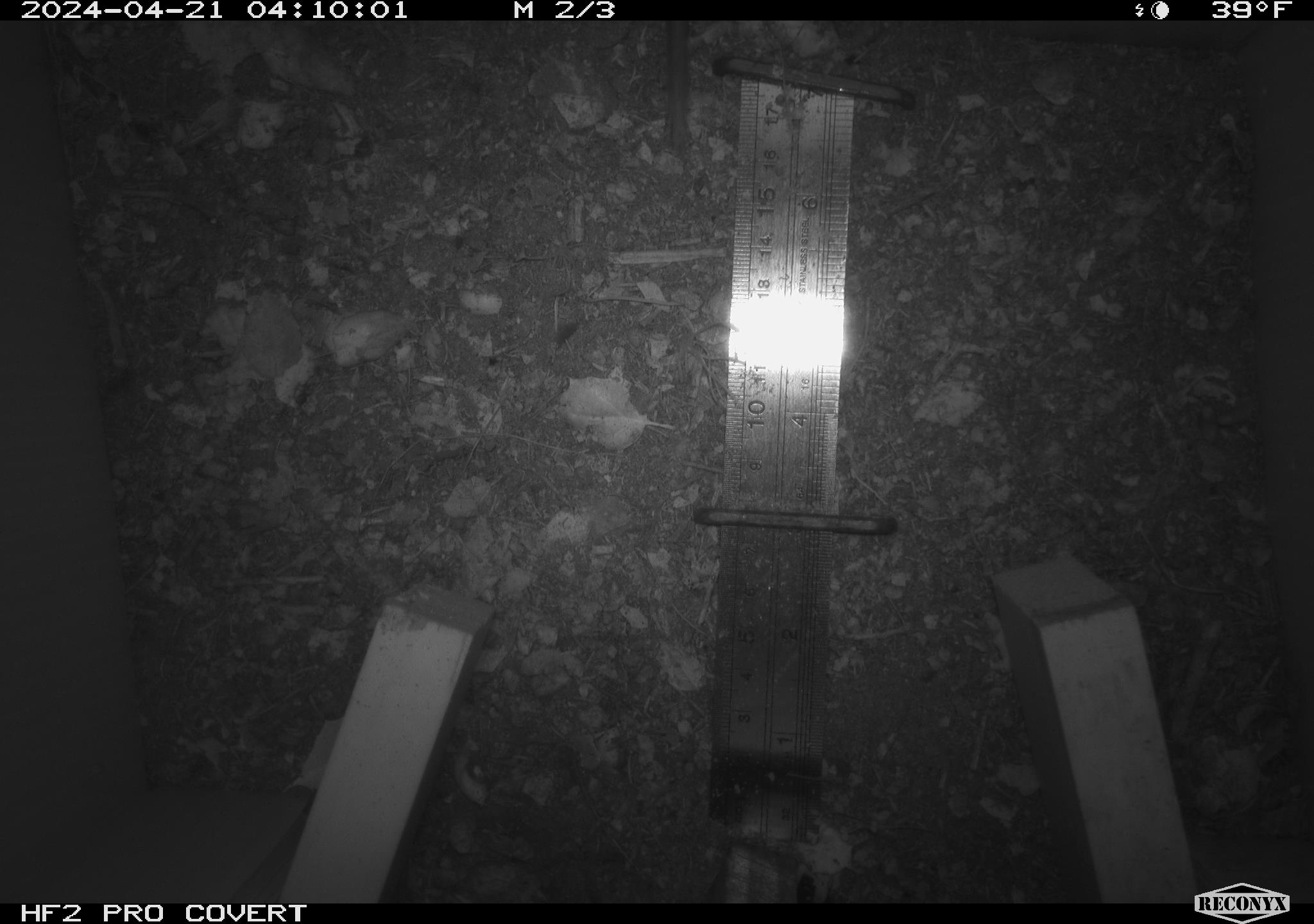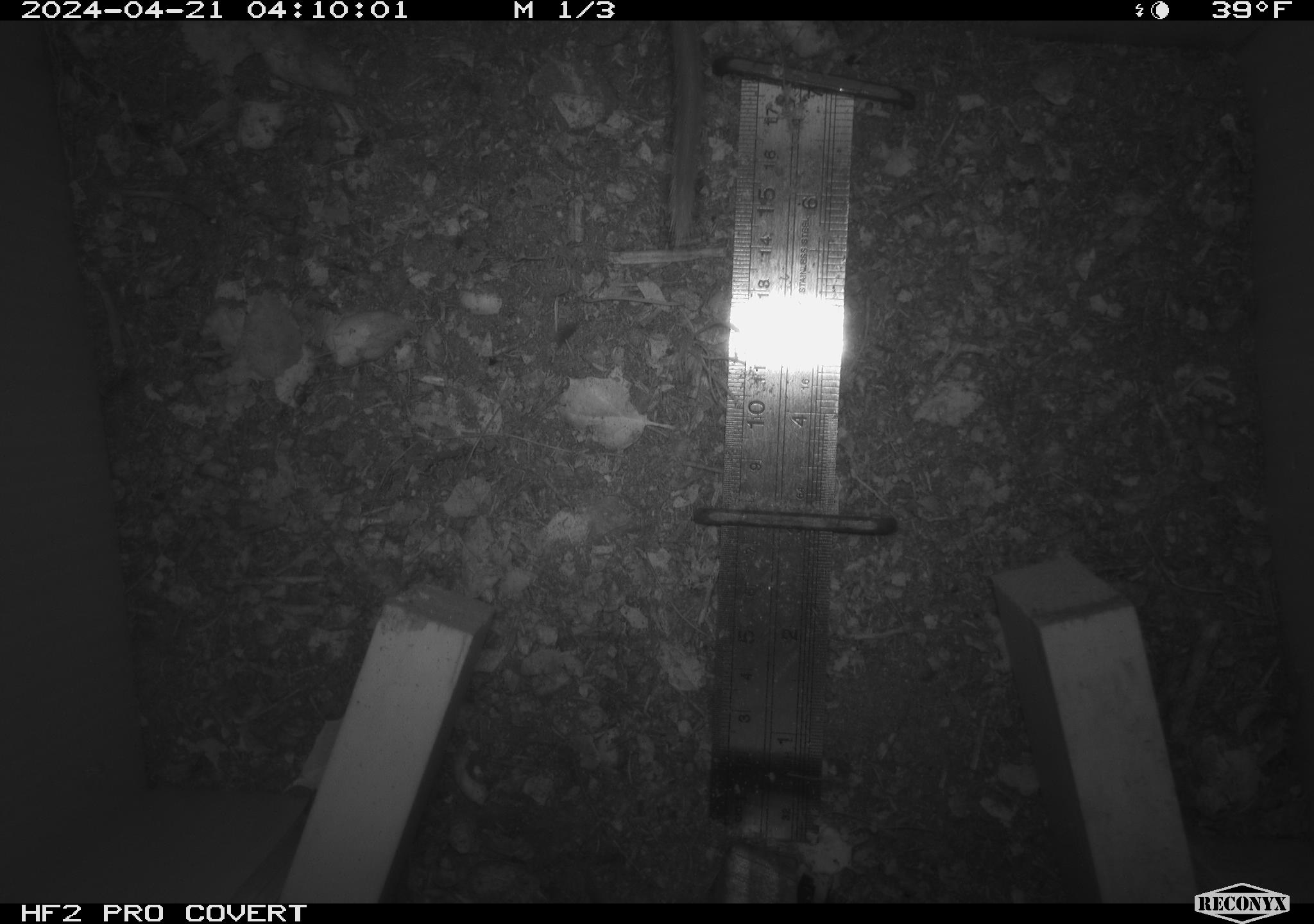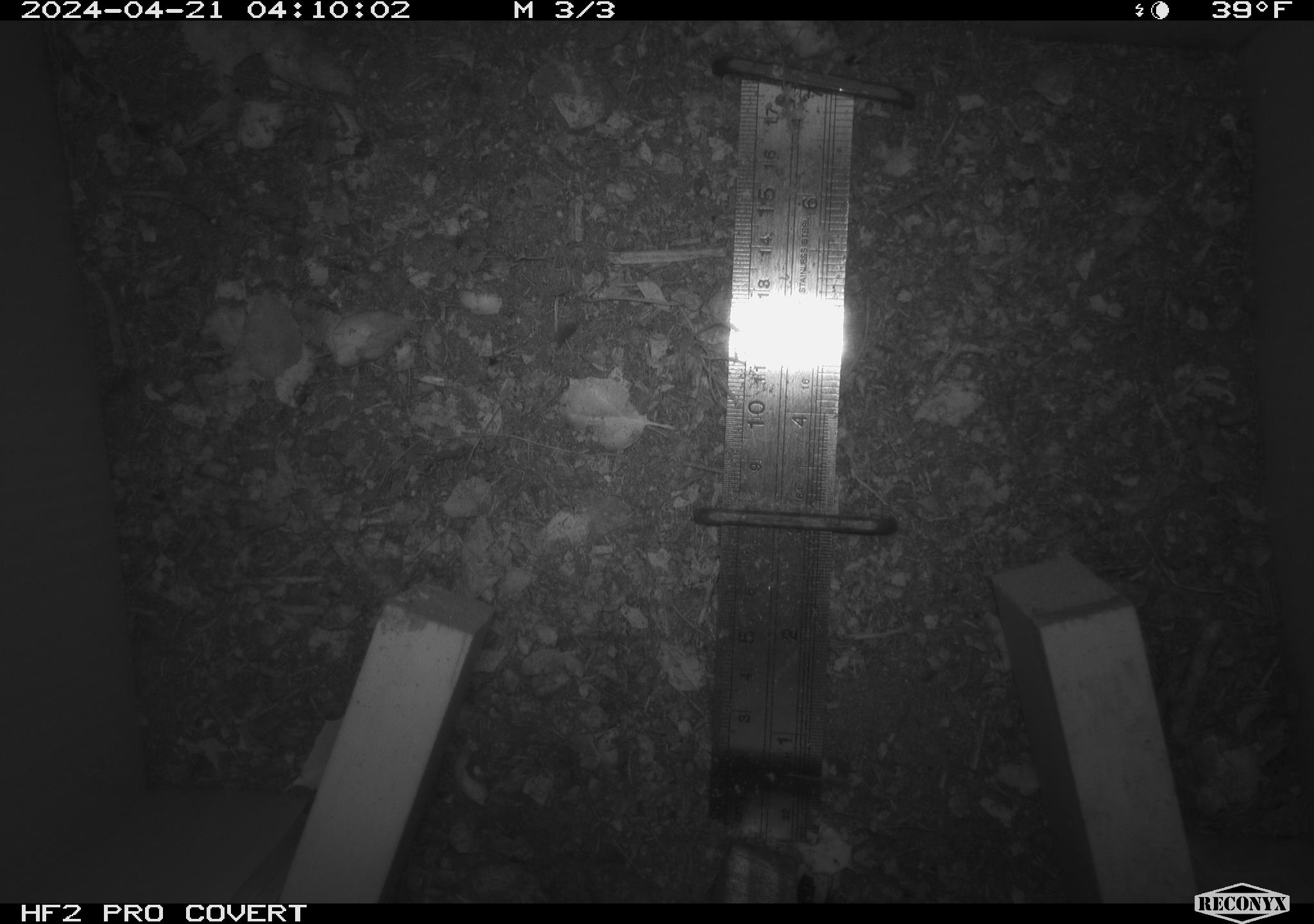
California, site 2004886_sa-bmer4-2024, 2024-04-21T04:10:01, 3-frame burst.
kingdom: Animalia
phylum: Chordata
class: Mammalia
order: Rodentia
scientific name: Rodentia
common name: mouse species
Mouse species (Rodentia).